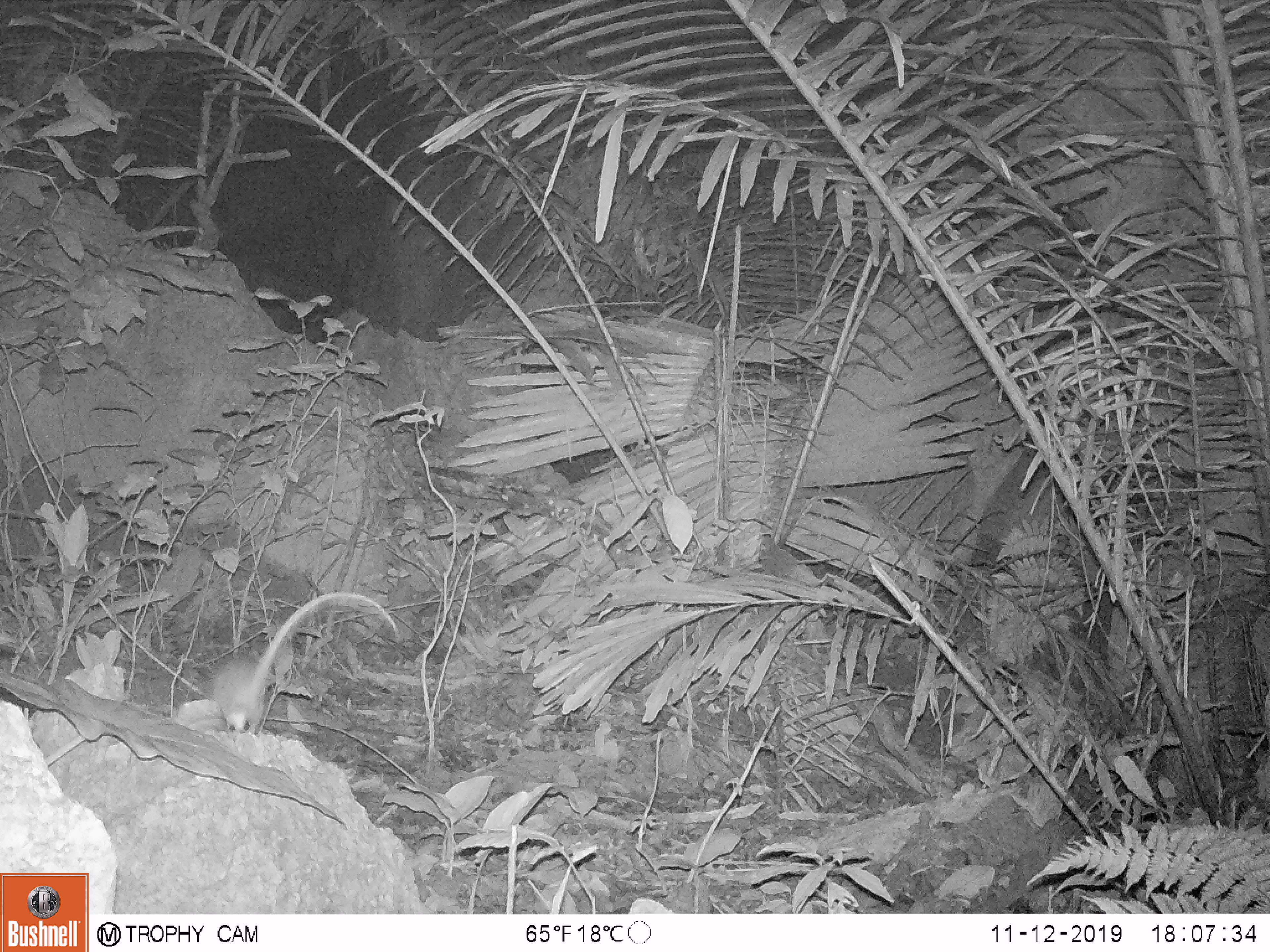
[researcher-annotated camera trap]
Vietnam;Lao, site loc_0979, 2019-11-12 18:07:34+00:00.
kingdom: Animalia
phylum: Chordata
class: Mammalia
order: Rodentia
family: Muridae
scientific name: Muridae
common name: old-world mice and rats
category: unidentified murid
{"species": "unidentified murid (old-world mice and rats) (Muridae)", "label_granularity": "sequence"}